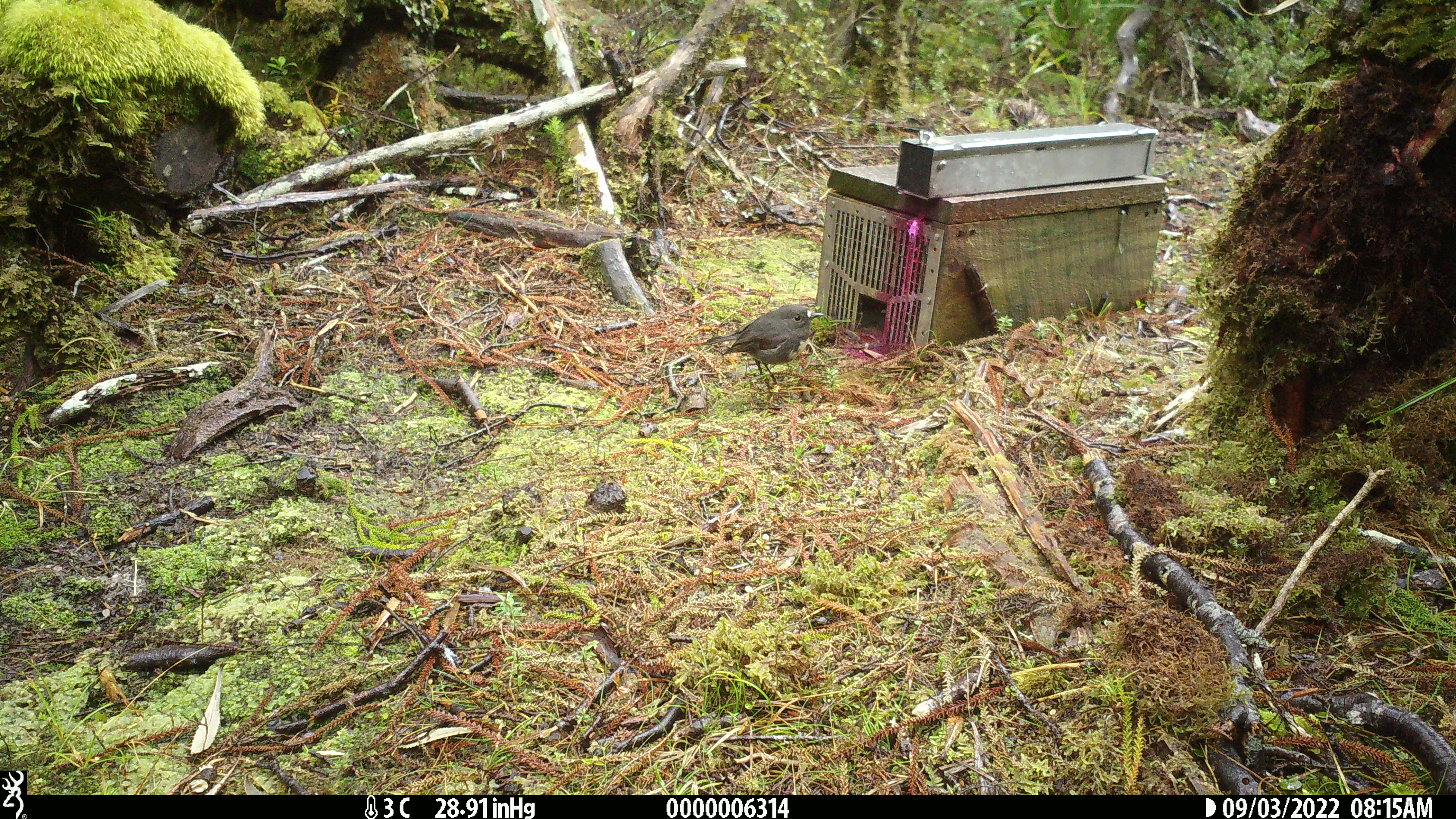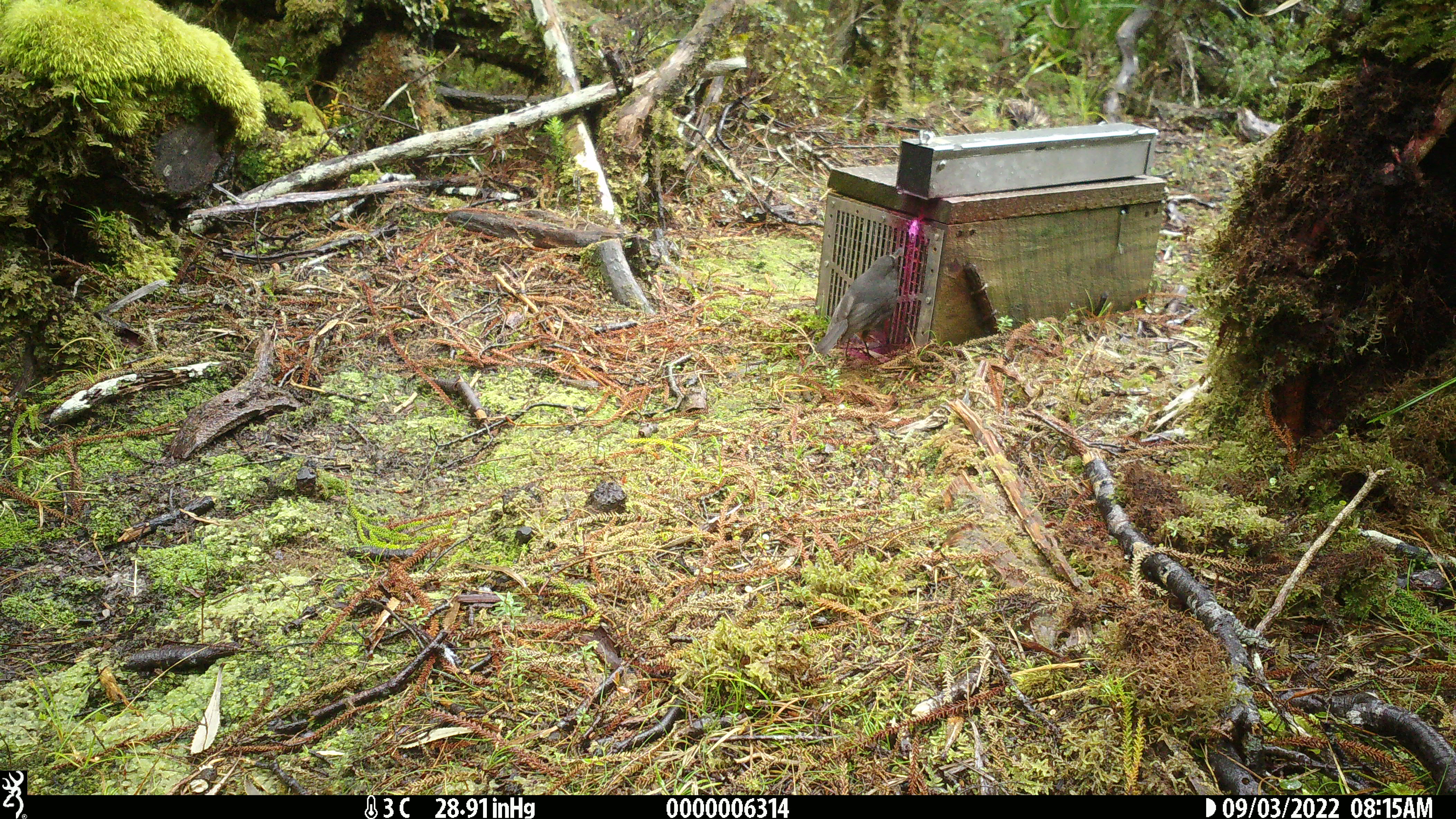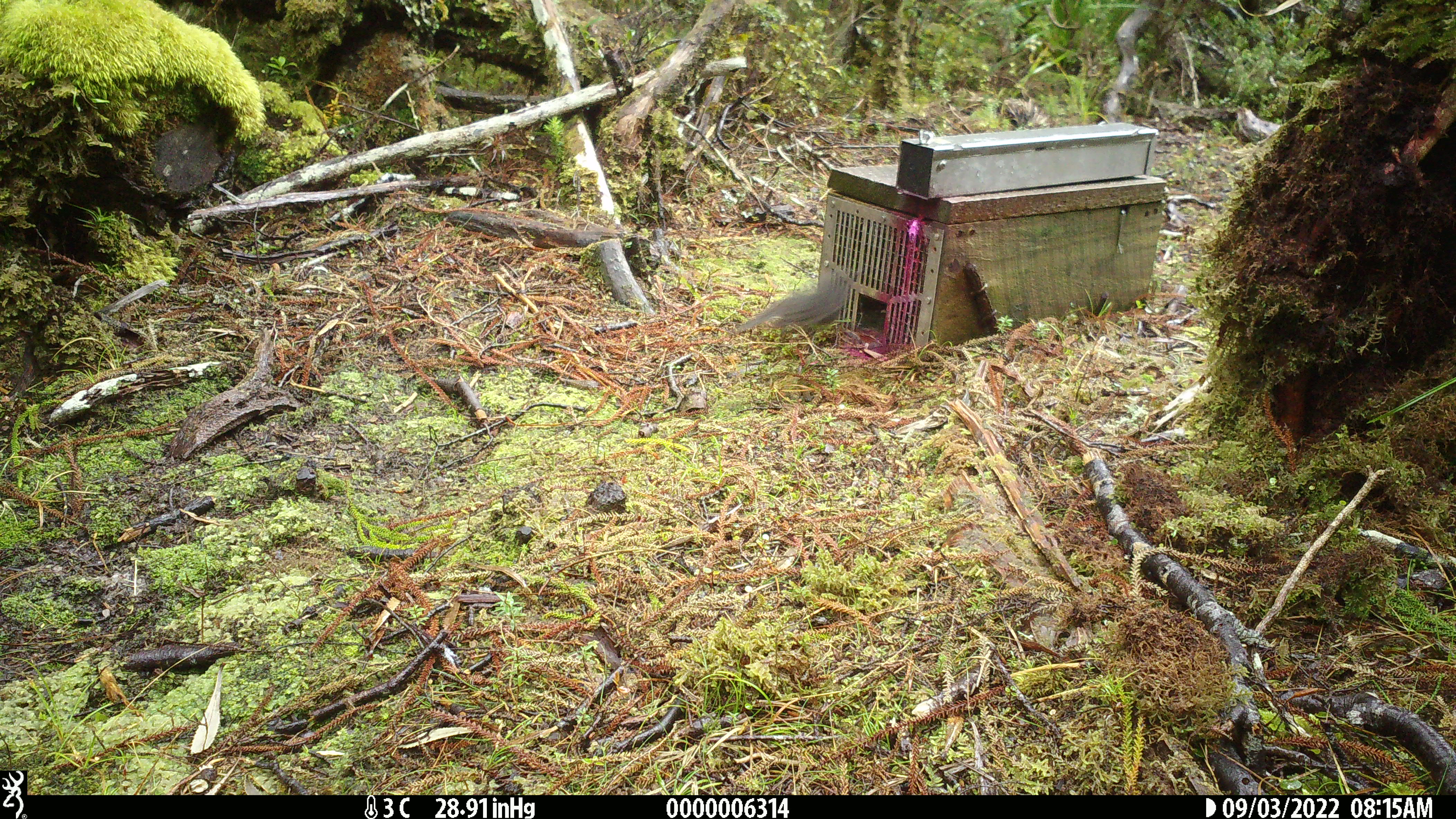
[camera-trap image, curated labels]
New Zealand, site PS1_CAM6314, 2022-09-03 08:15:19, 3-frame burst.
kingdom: Animalia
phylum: Chordata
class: Aves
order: Passeriformes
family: Petroicidae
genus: Petroica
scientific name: Petroica australis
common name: new zealand robin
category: robin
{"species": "robin (new zealand robin) (Petroica australis)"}